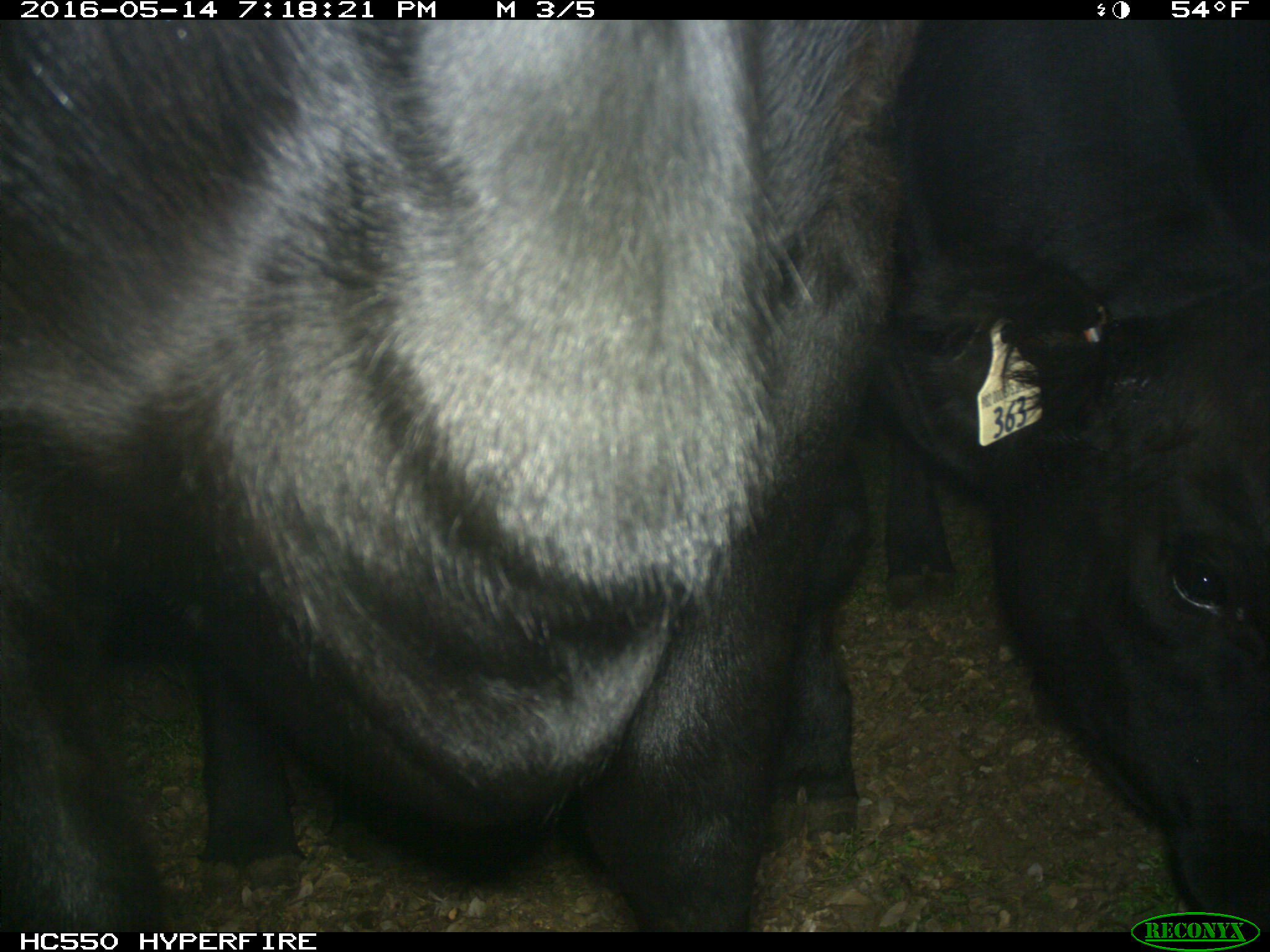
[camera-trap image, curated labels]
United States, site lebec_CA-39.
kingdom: Animalia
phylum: Chordata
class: Mammalia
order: Artiodactyla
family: Bovidae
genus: Bos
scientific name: Bos taurus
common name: domestic cow